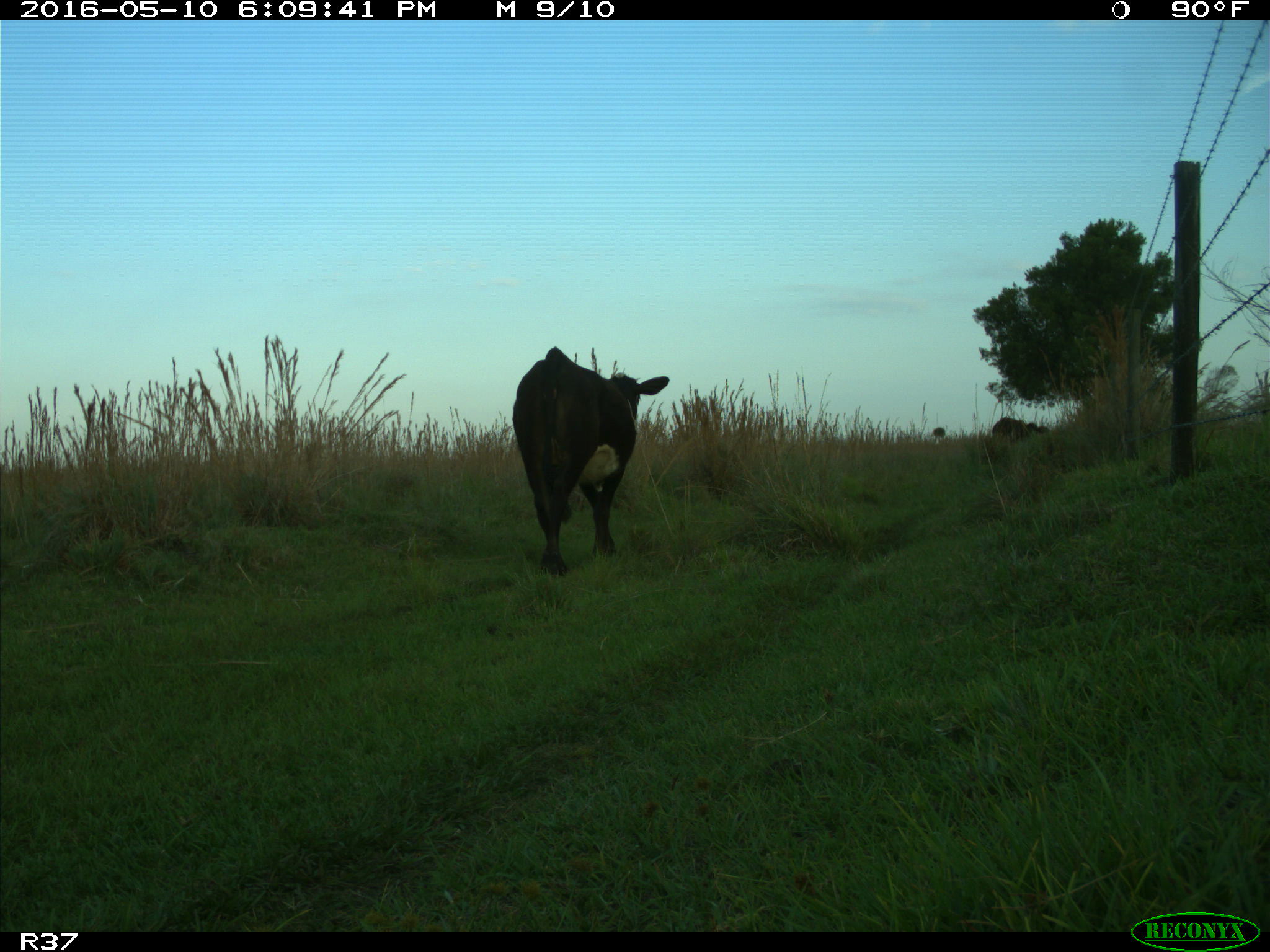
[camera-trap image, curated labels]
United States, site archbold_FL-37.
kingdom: Animalia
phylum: Chordata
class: Mammalia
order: Artiodactyla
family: Bovidae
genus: Bos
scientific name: Bos taurus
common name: domestic cow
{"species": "Bos taurus (domestic cow)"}